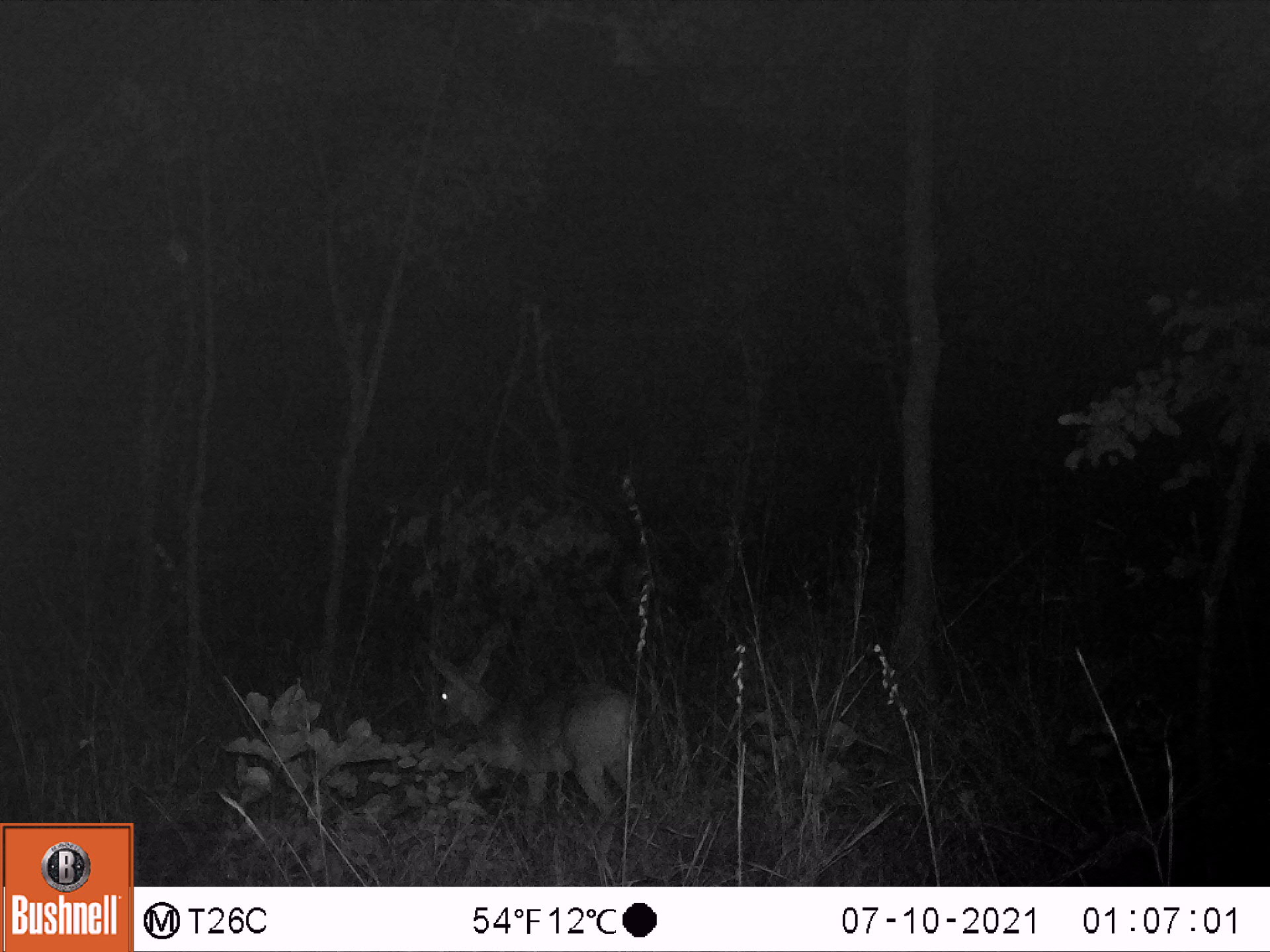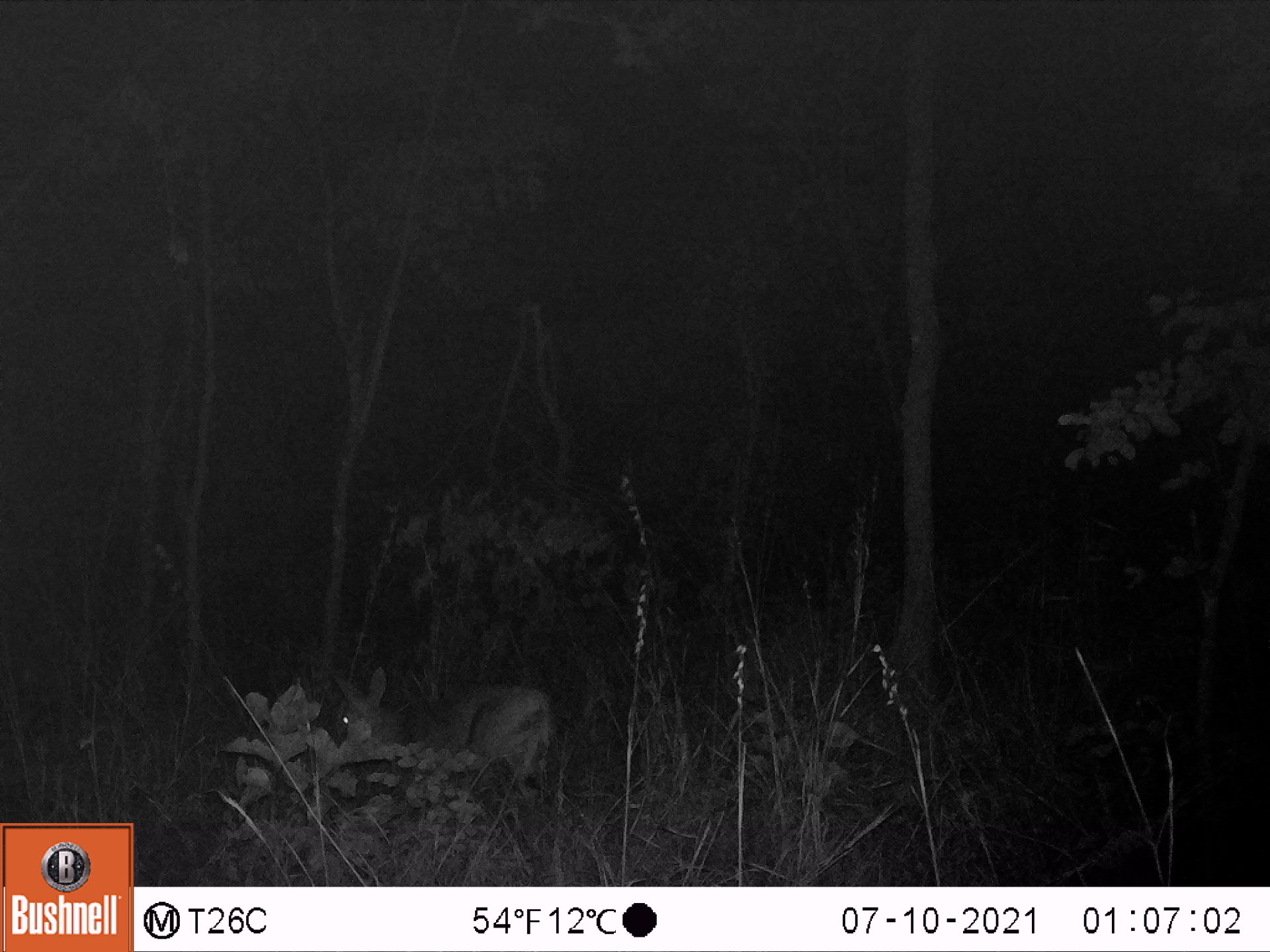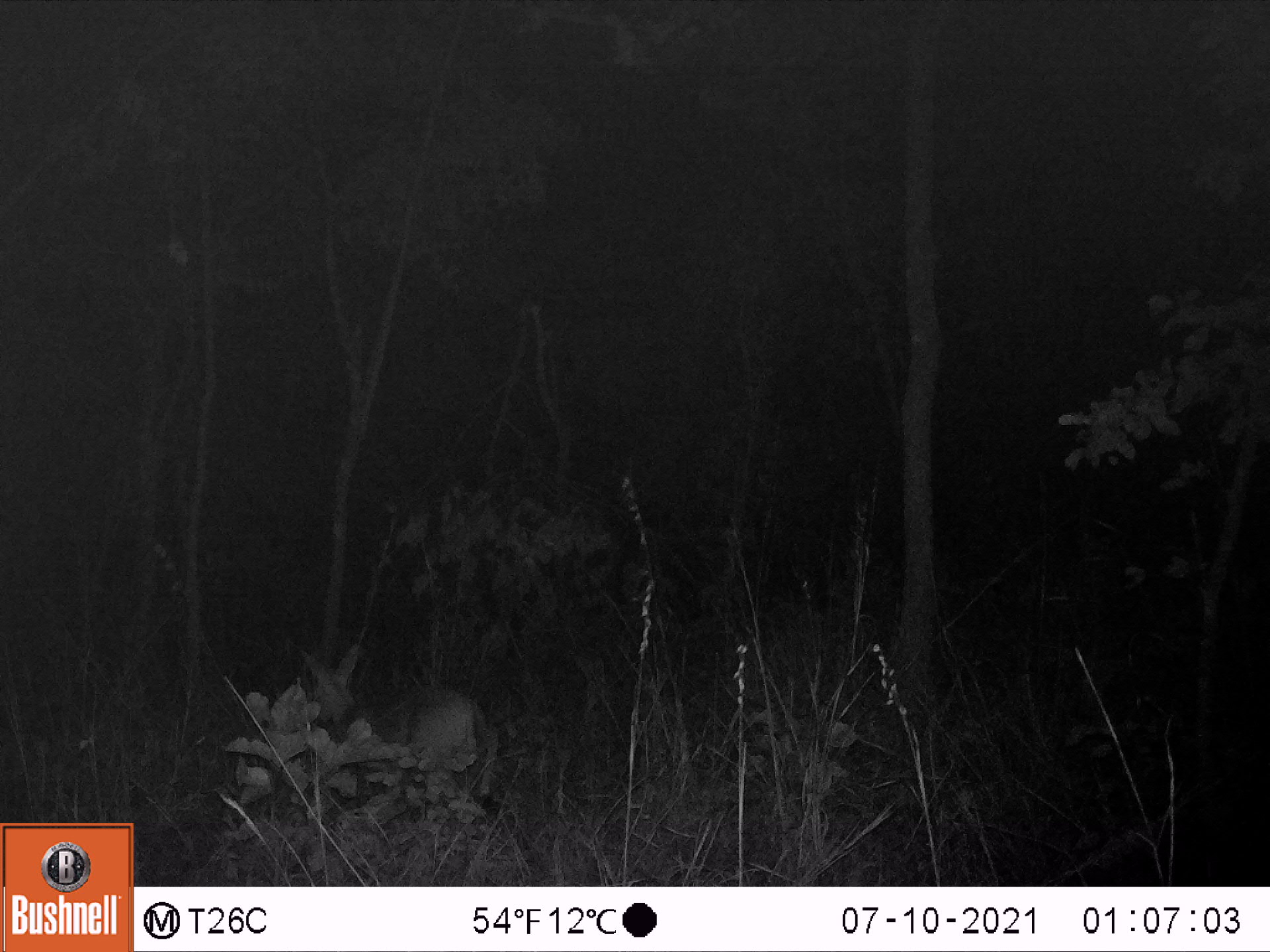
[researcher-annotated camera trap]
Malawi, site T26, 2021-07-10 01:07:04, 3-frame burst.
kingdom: Animalia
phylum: Chordata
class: Mammalia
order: Artiodactyla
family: Bovidae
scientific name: Antilopinae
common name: small antelope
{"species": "small antelope (Antilopinae)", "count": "1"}